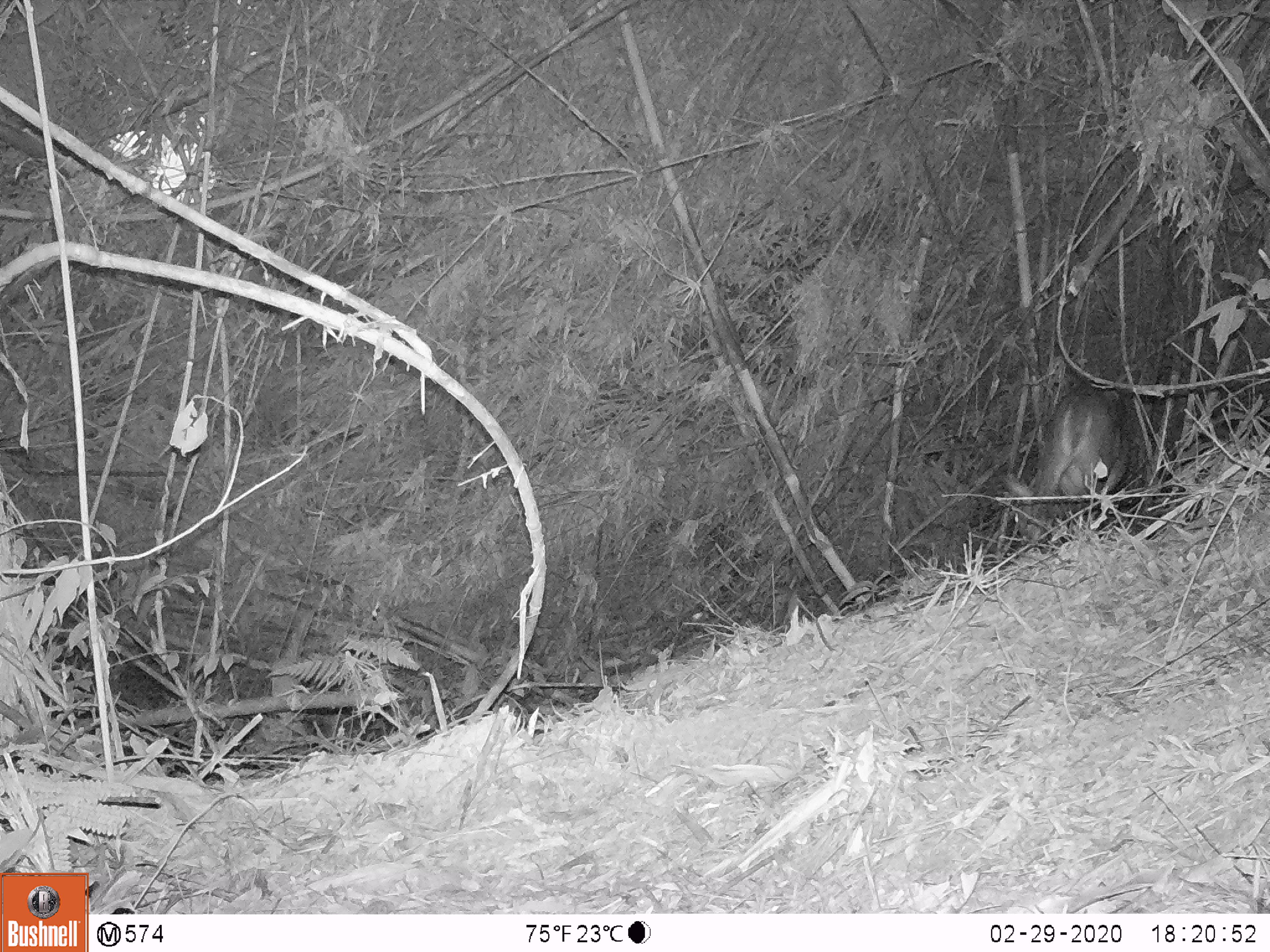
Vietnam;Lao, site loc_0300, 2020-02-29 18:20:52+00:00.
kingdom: Animalia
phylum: Chordata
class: Mammalia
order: Artiodactyla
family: Cervidae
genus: Muntiacus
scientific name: Muntiacus vuquangensis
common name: large-antlered muntjac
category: large antlered muntjac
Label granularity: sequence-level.